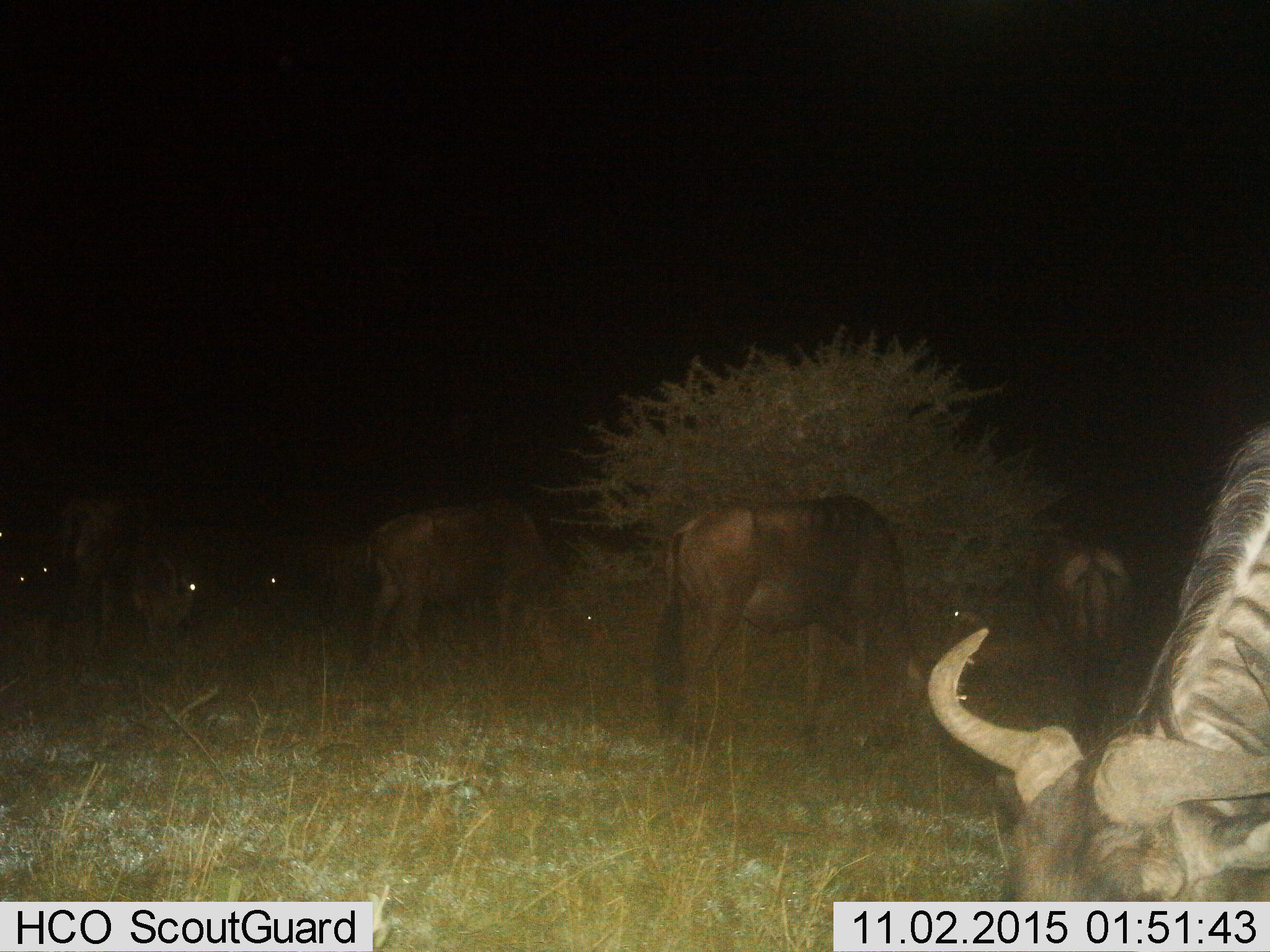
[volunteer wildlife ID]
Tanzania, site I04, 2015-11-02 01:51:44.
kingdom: Animalia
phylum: Chordata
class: Mammalia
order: Artiodactyla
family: Bovidae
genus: Connochaetes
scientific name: Connochaetes taurinus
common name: blue wildebeest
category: wildebeest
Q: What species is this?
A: Wildebeest (blue wildebeest) (Connochaetes taurinus).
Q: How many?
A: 9.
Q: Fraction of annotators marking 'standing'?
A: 50%.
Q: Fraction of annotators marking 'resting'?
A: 0%.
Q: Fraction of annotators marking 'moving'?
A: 0%.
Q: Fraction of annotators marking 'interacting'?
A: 0%.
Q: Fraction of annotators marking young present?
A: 0%.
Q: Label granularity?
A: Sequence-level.